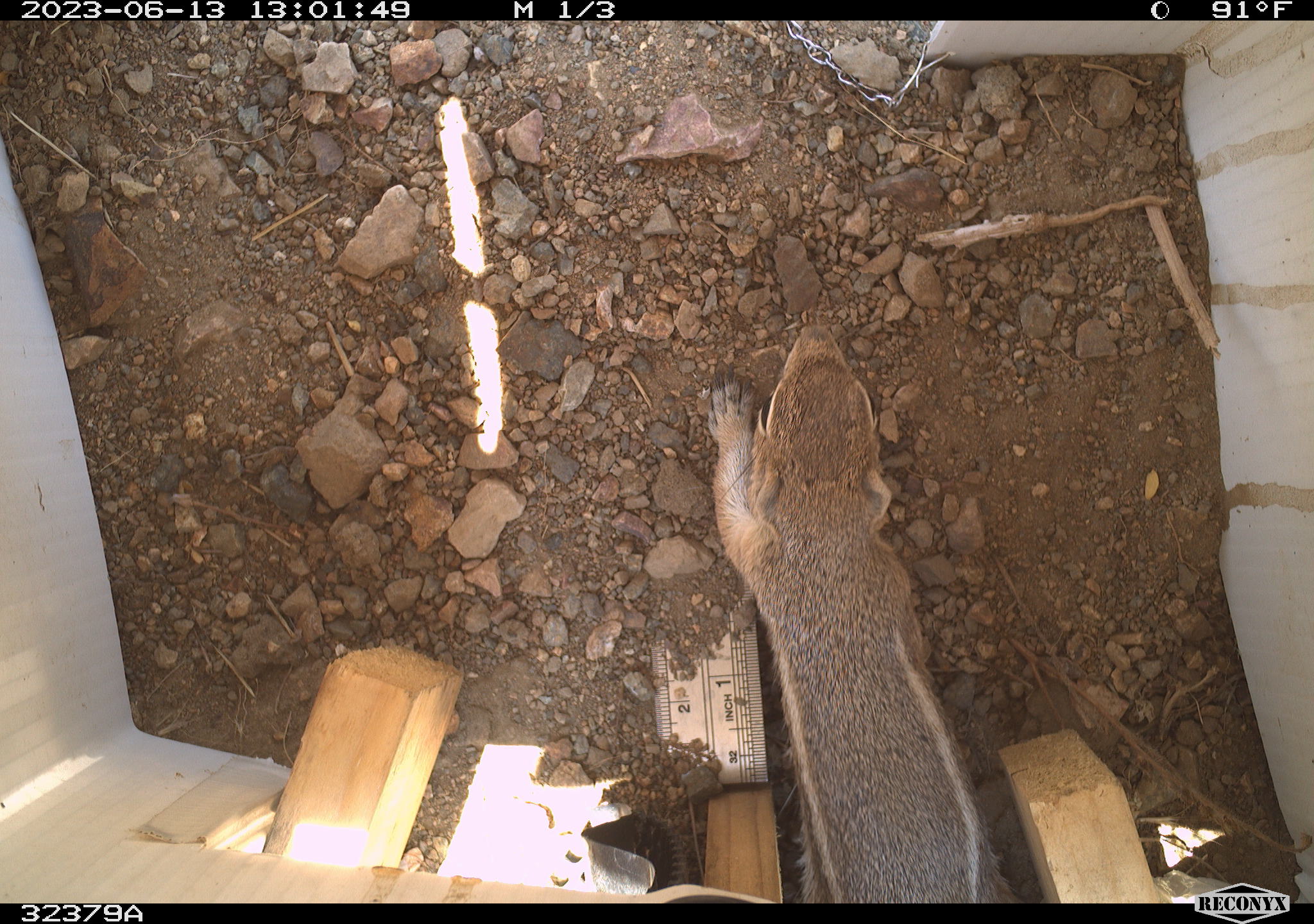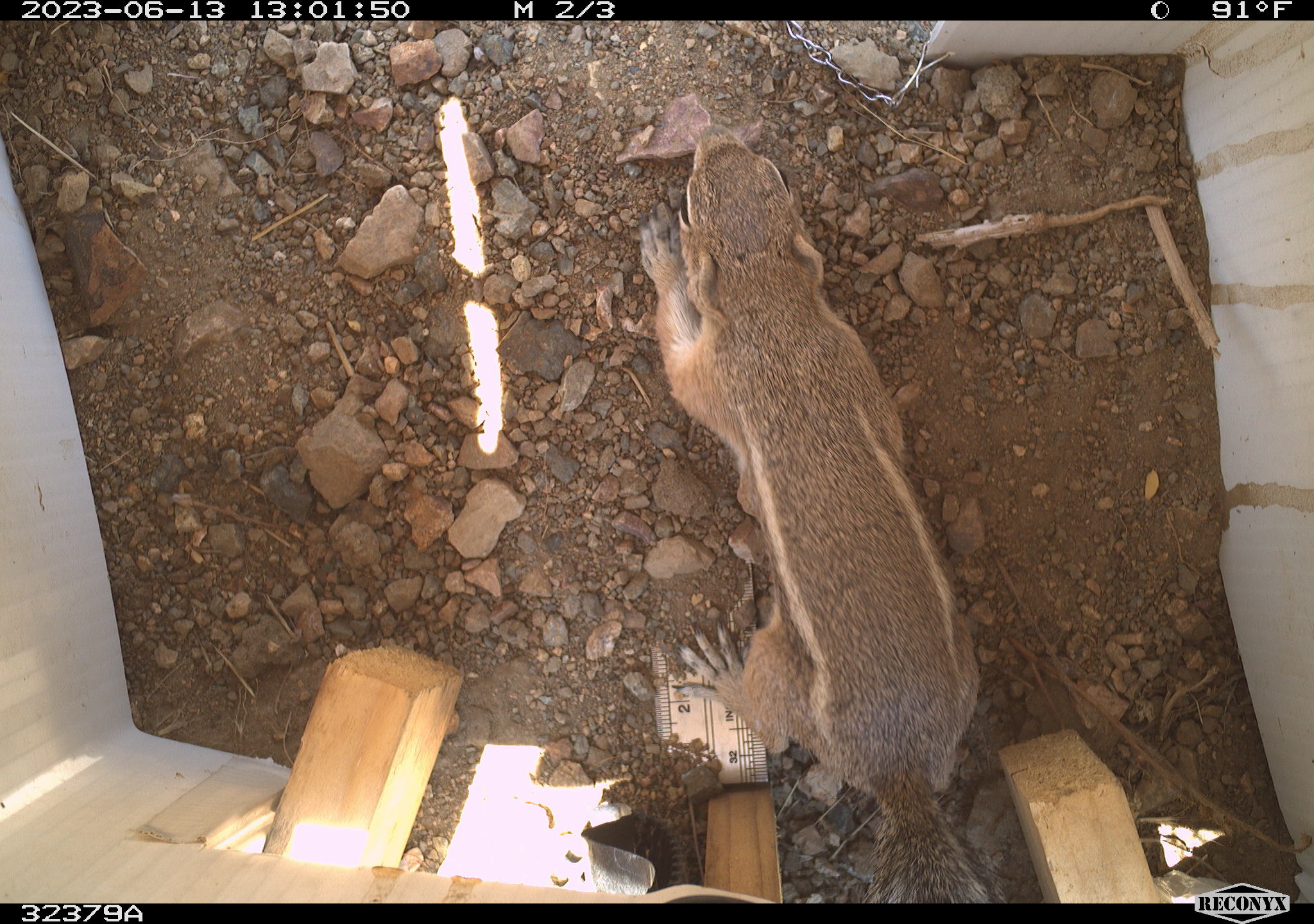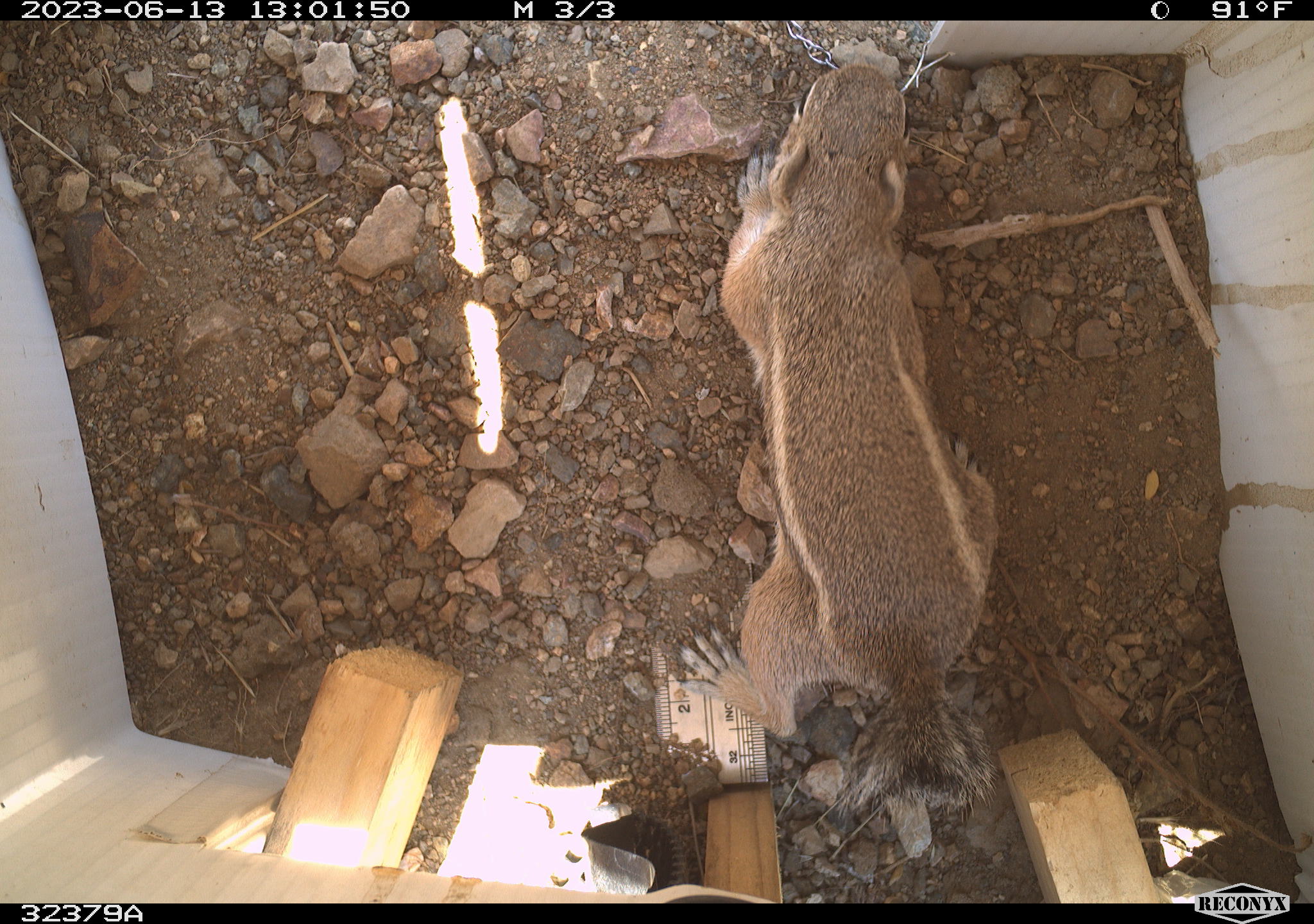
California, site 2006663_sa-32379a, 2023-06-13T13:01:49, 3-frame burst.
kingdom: Animalia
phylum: Chordata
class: Mammalia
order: Rodentia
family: Sciuridae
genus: Ammospermophilus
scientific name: Ammospermophilus leucurus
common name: white-tailed antelope squirrel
White-tailed antelope squirrel (Ammospermophilus leucurus).